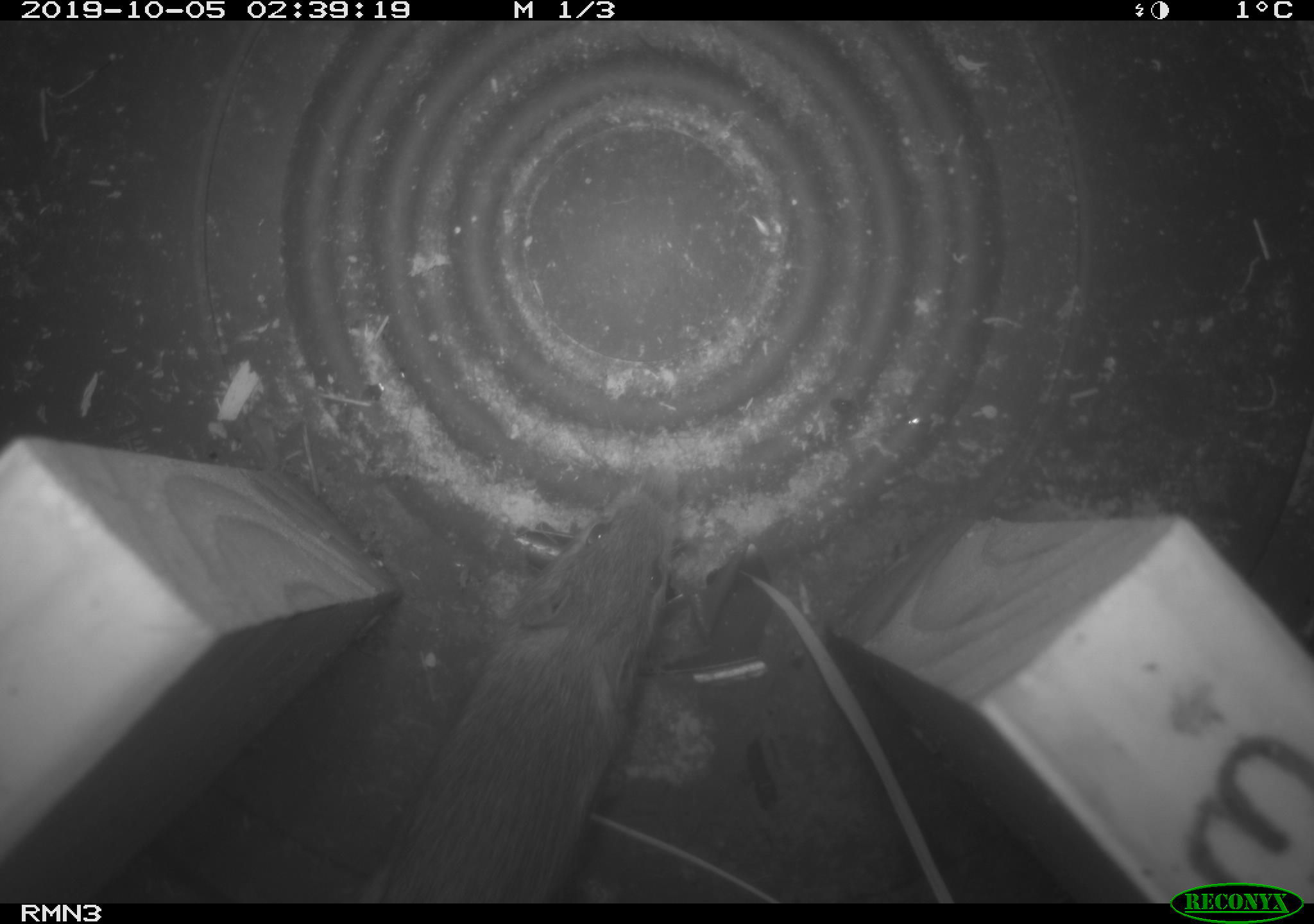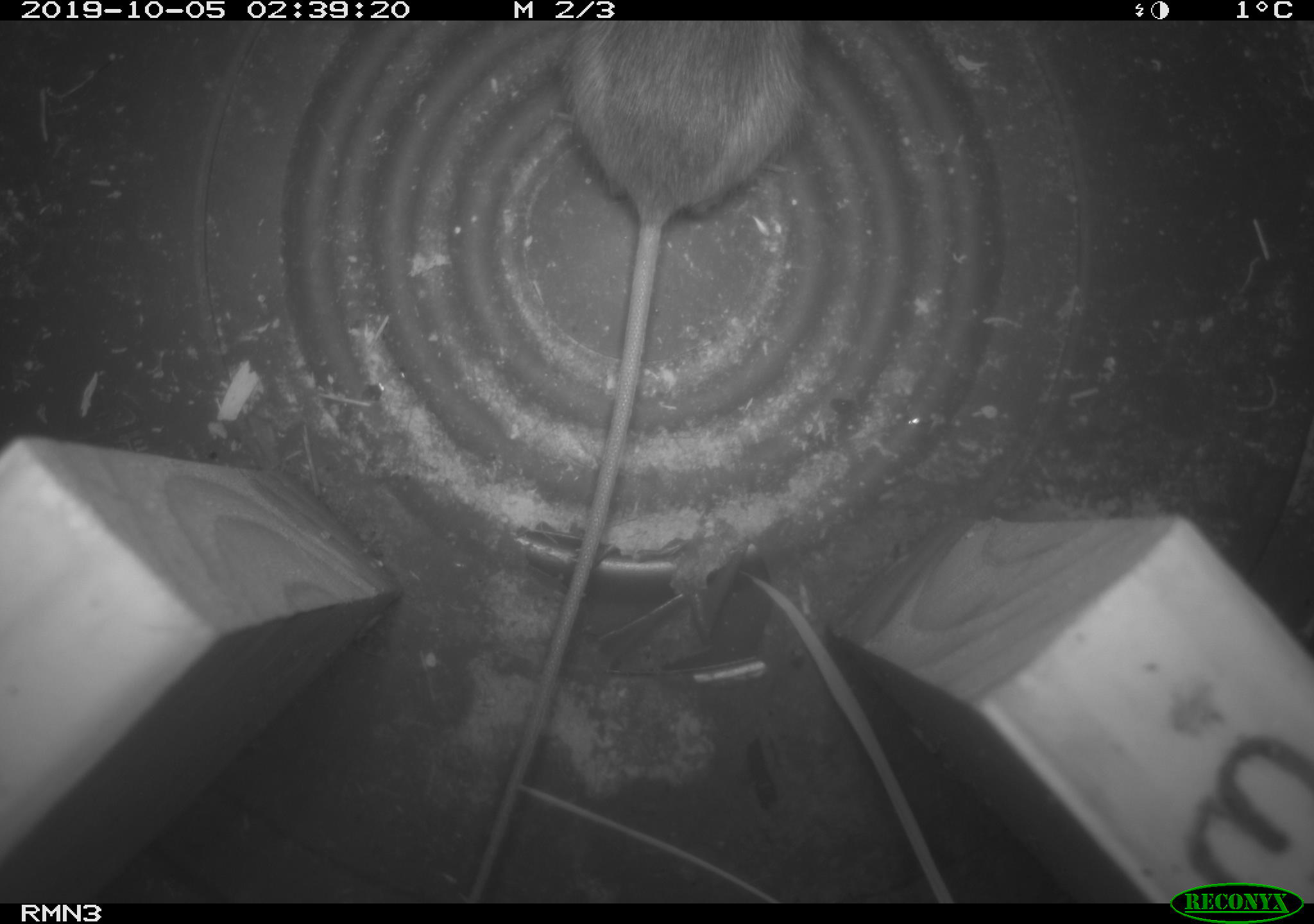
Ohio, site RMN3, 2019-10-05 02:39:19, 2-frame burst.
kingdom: Animalia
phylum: Chordata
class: Mammalia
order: Rodentia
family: Zapodidae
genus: Napaeozapus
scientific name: Napaeozapus insignis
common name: woodland jumping mouse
Woodland jumping mouse (Napaeozapus insignis).